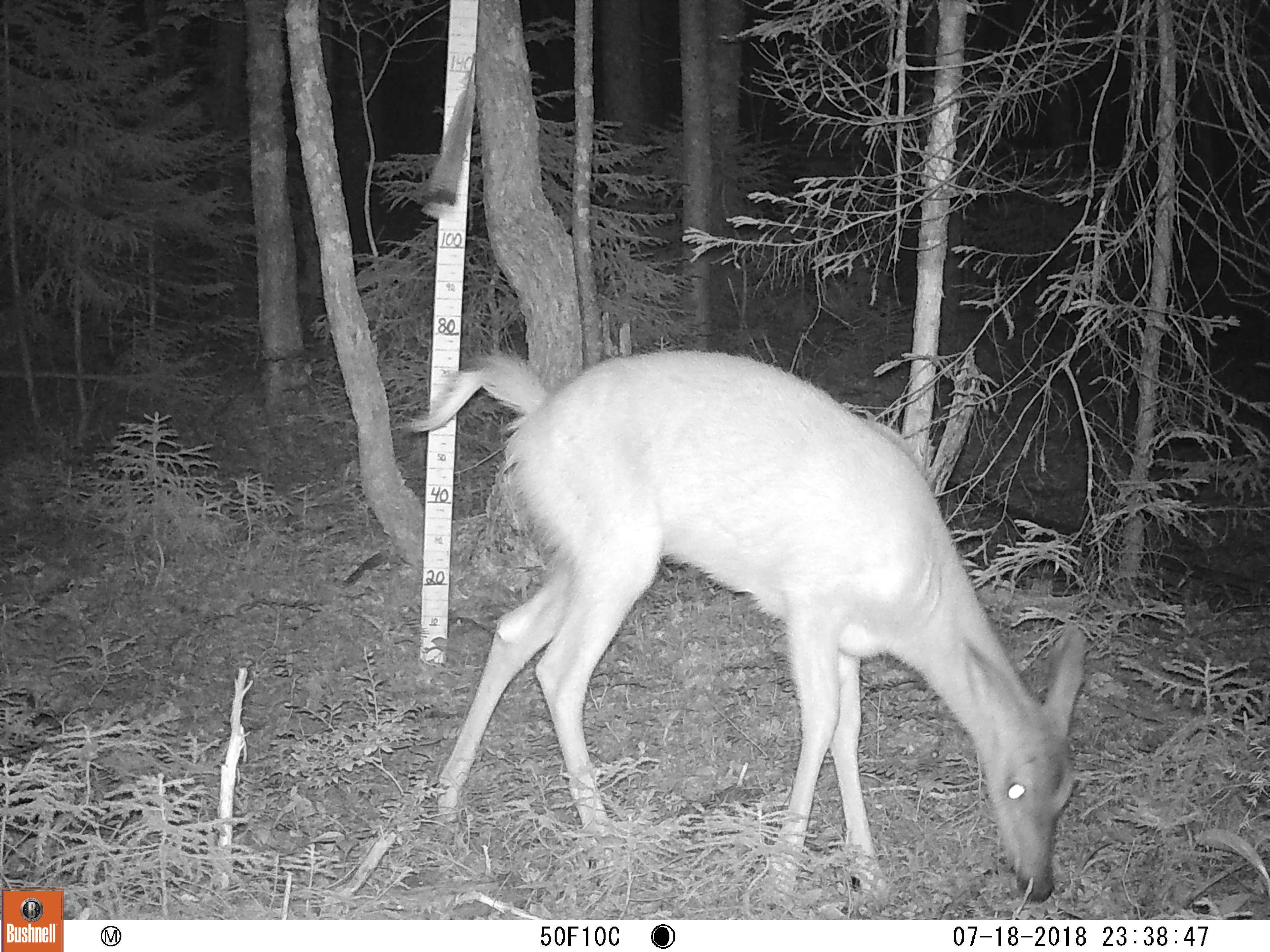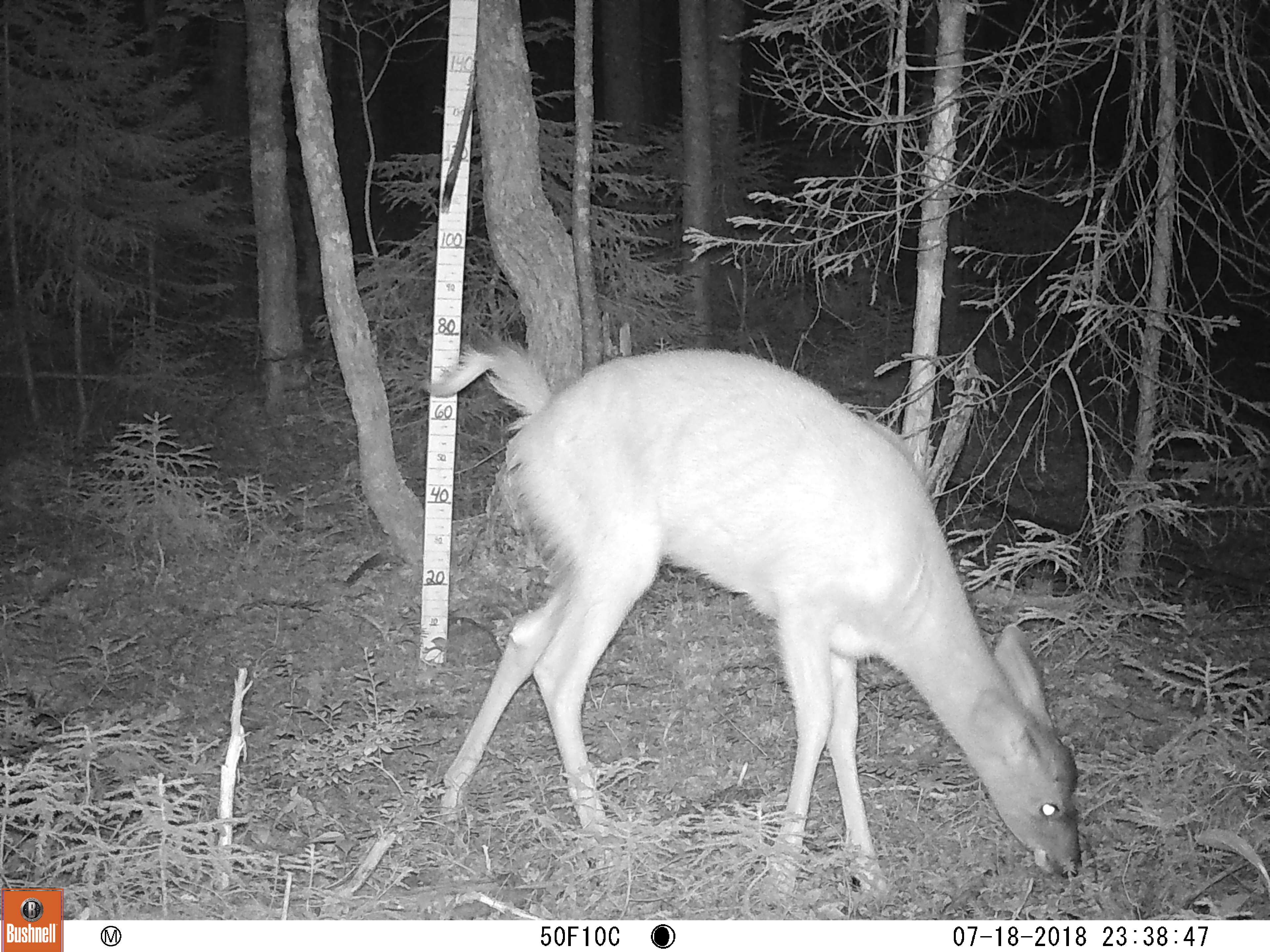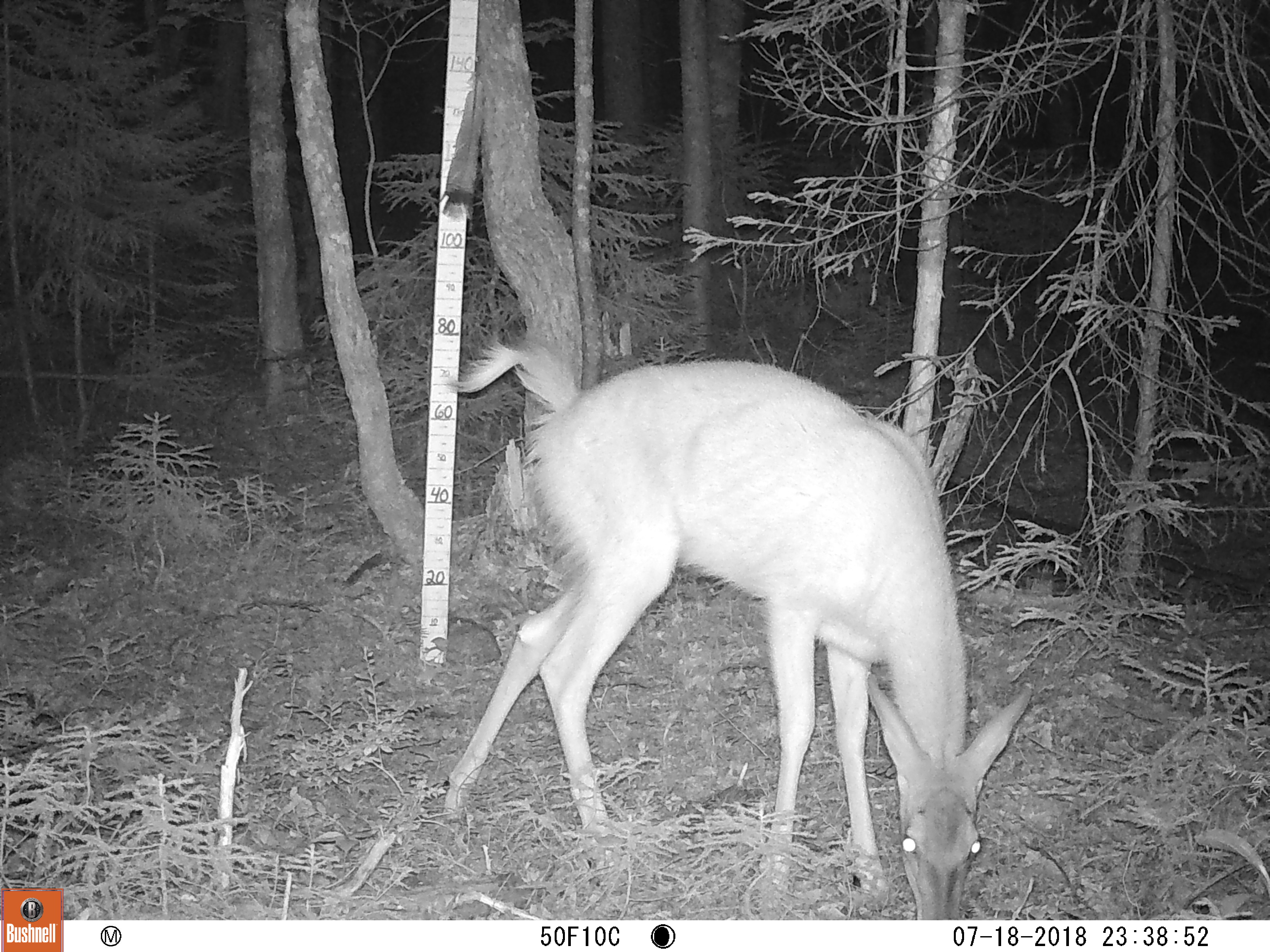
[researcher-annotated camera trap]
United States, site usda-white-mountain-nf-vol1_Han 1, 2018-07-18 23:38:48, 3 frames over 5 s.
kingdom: Animalia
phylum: Chordata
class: Mammalia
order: Artiodactyla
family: Cervidae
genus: Odocoileus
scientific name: Odocoileus virginianus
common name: white-tailed deer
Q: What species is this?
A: White-tailed deer (Odocoileus virginianus).